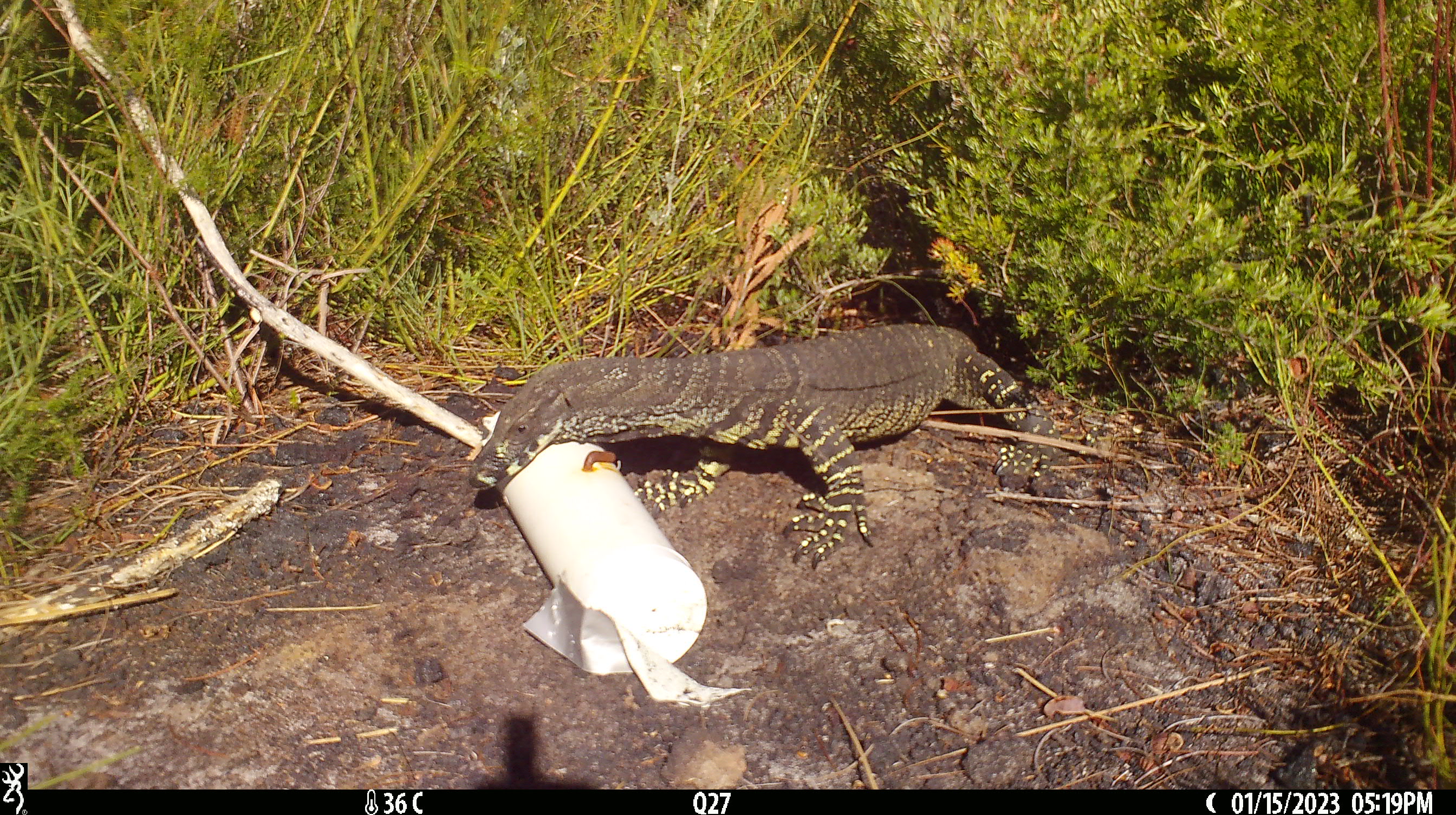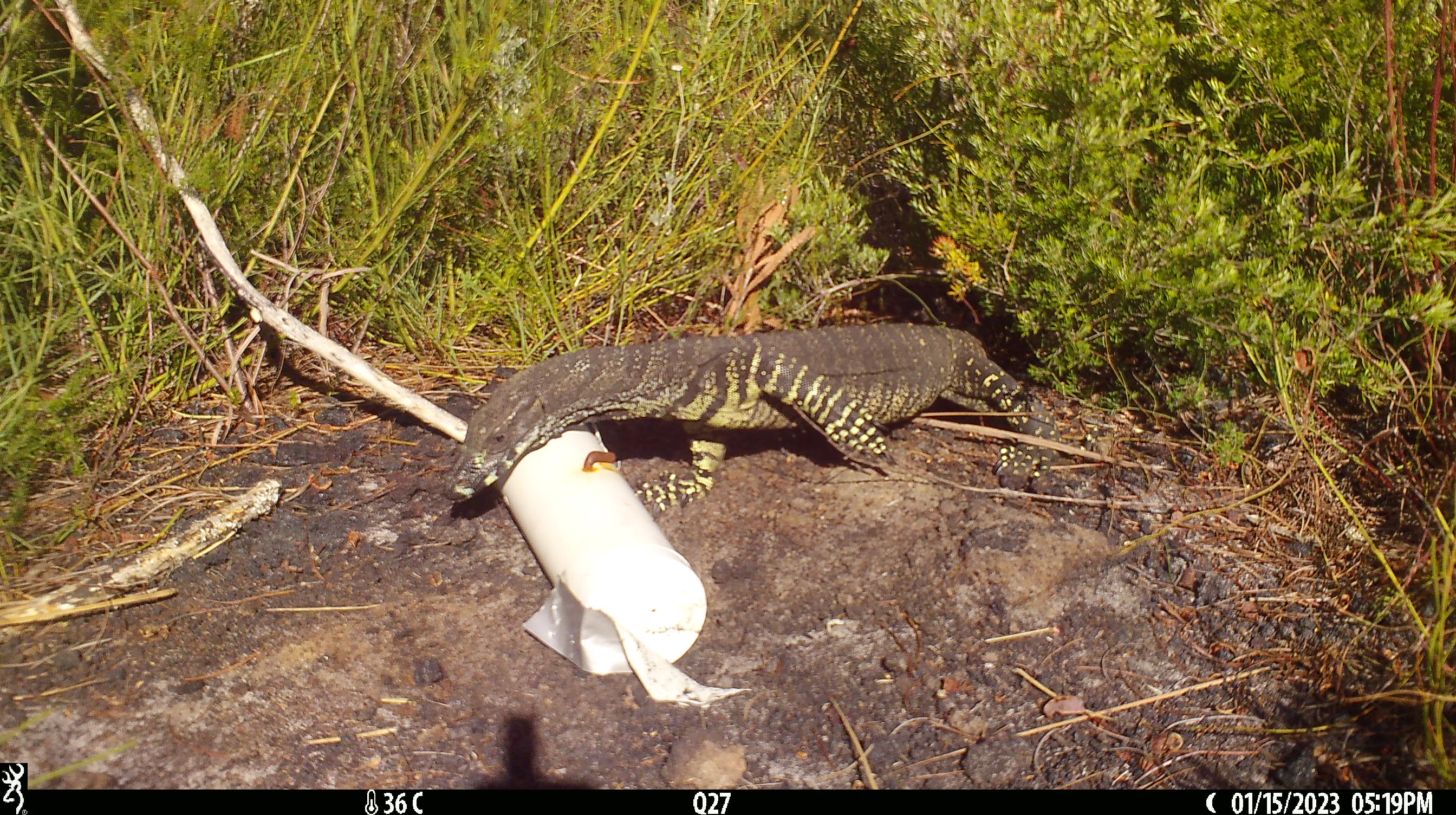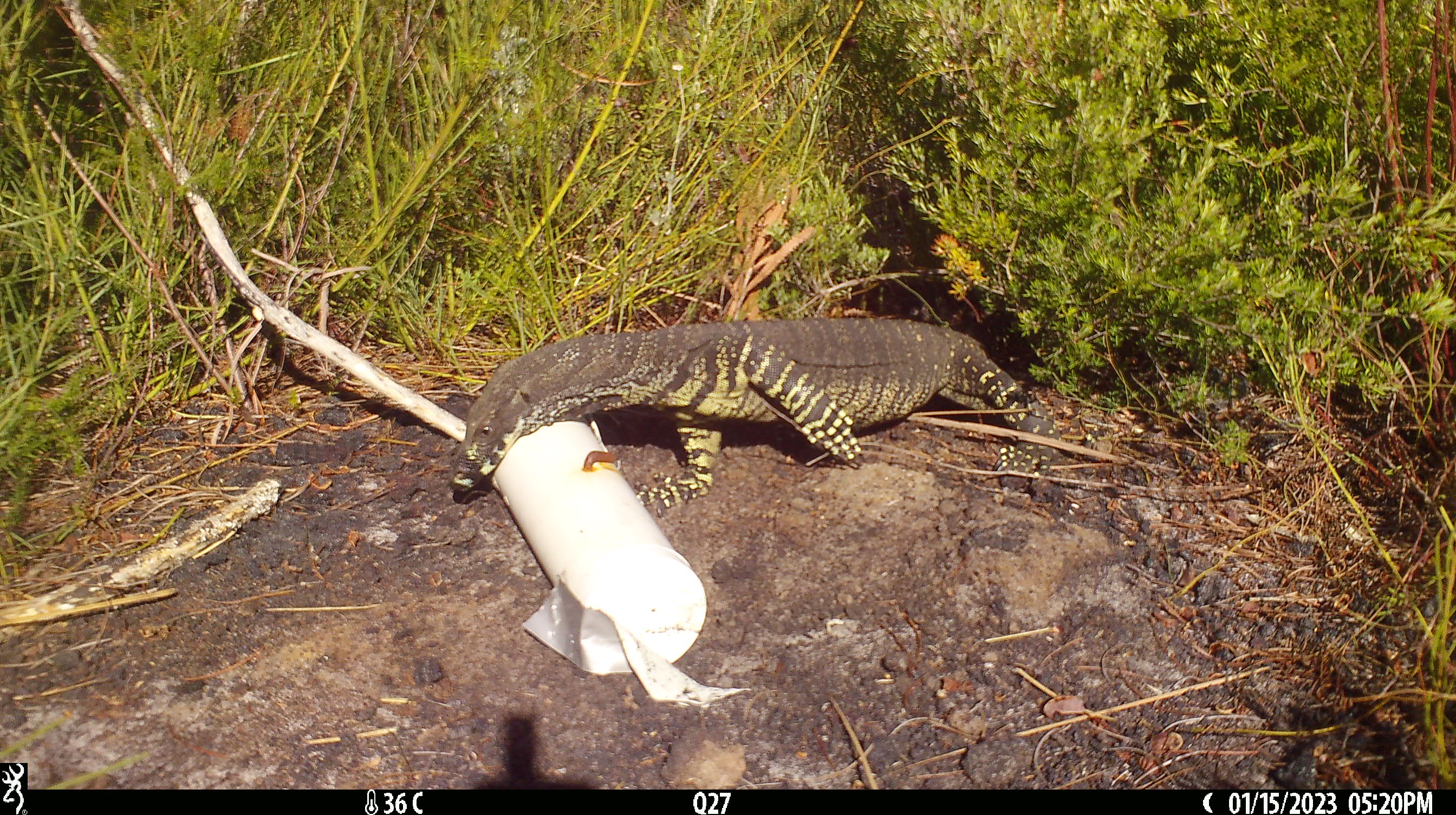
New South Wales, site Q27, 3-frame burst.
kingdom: Animalia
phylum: Chordata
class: Reptilia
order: Squamata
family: Varanidae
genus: Varanus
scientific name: Varanus varius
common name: lace monitor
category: goanna